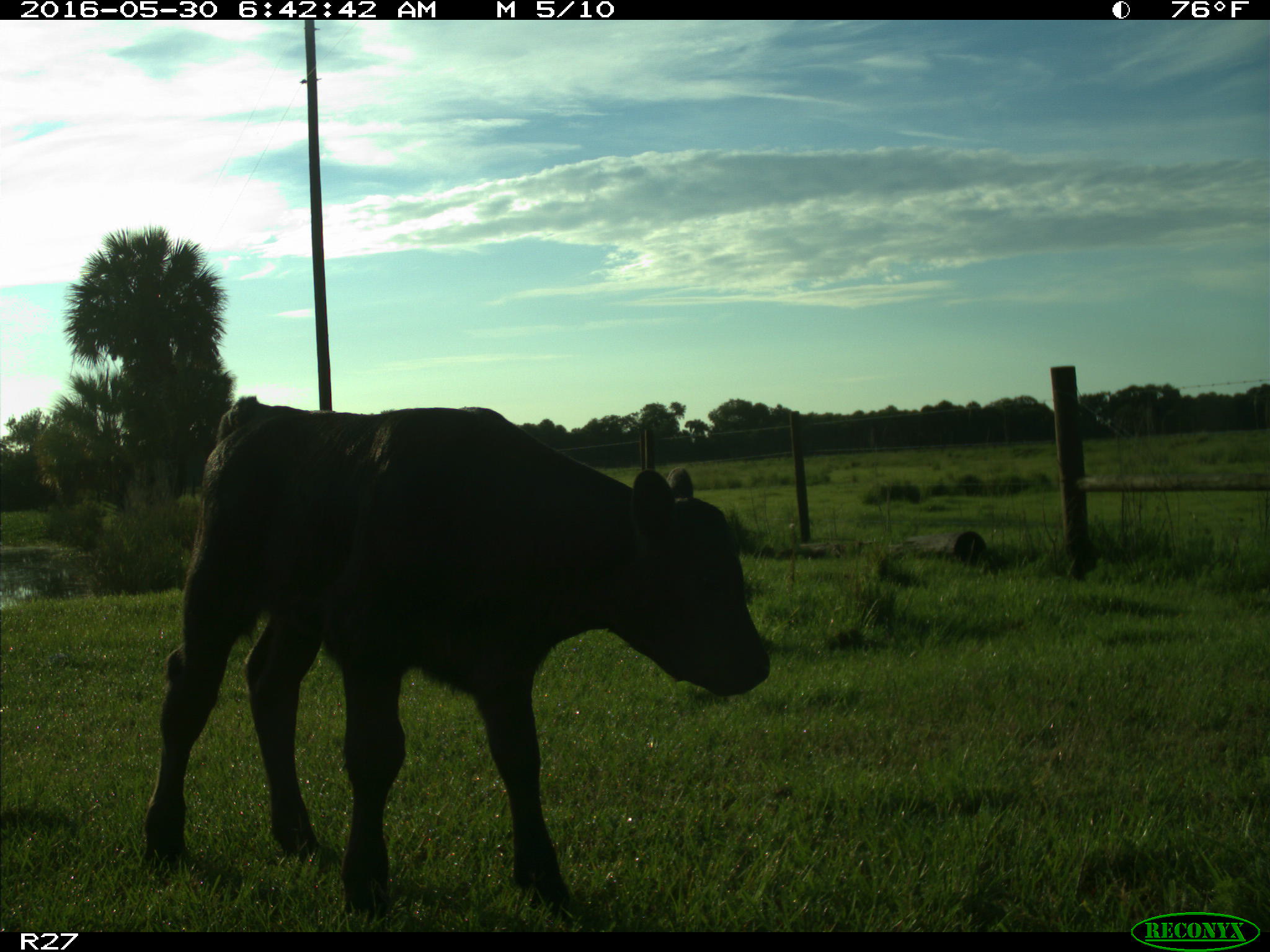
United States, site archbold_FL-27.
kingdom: Animalia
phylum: Chordata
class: Mammalia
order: Artiodactyla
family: Bovidae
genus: Bos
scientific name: Bos taurus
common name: domestic cow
Bos taurus (domestic cow).